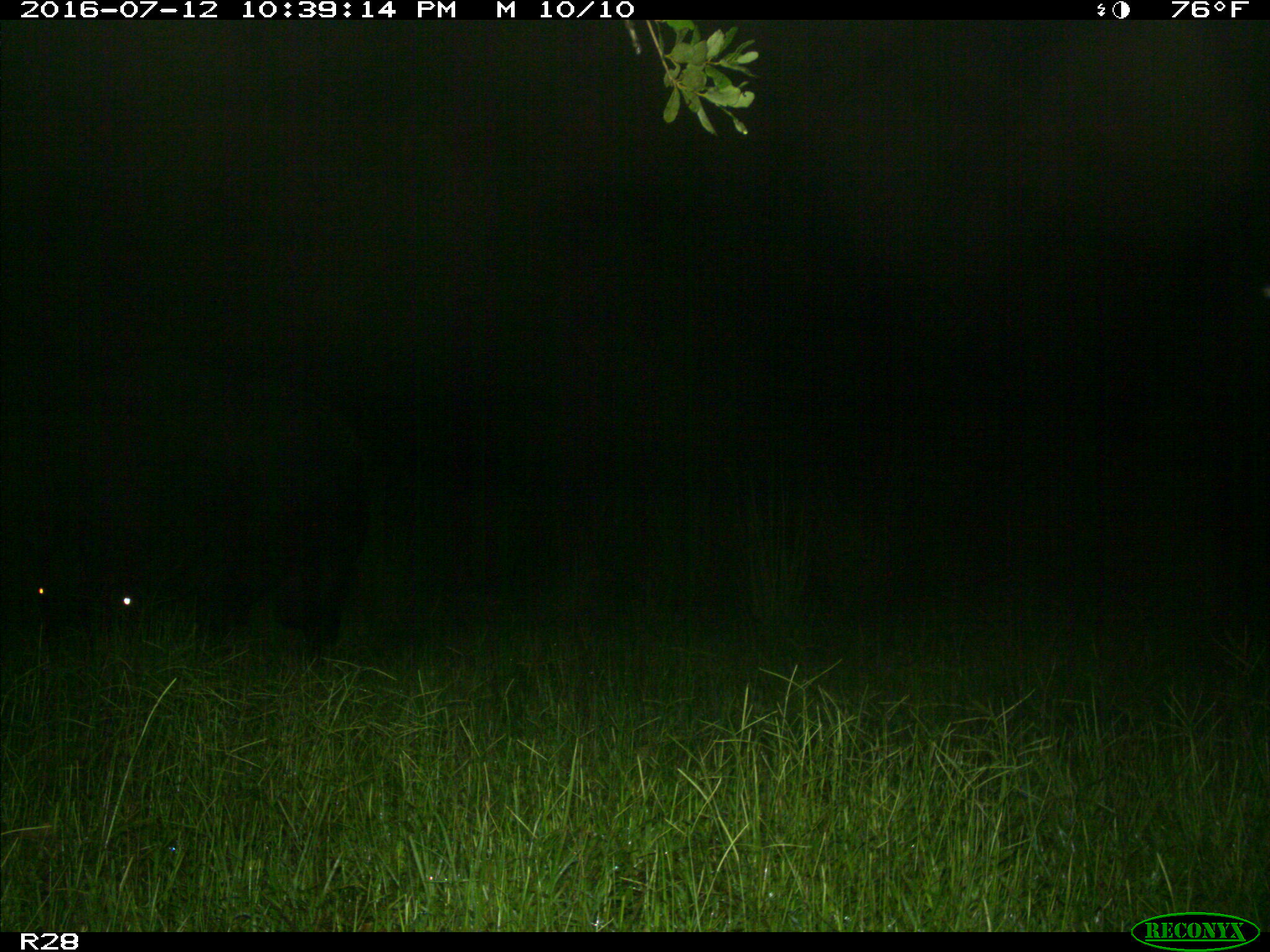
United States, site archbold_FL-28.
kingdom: Animalia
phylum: Chordata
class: Mammalia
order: Artiodactyla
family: Bovidae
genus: Bos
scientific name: Bos taurus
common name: domestic cow